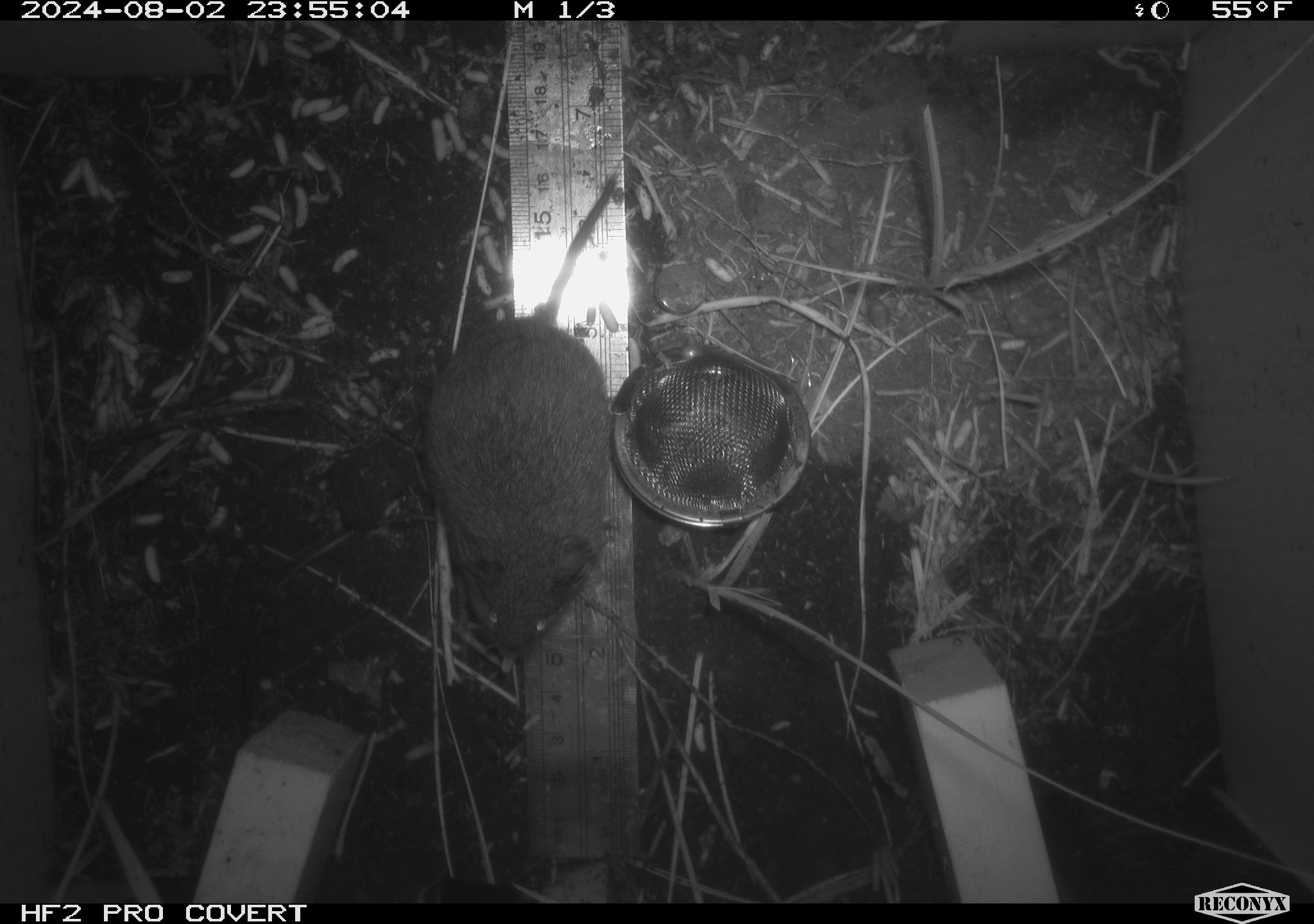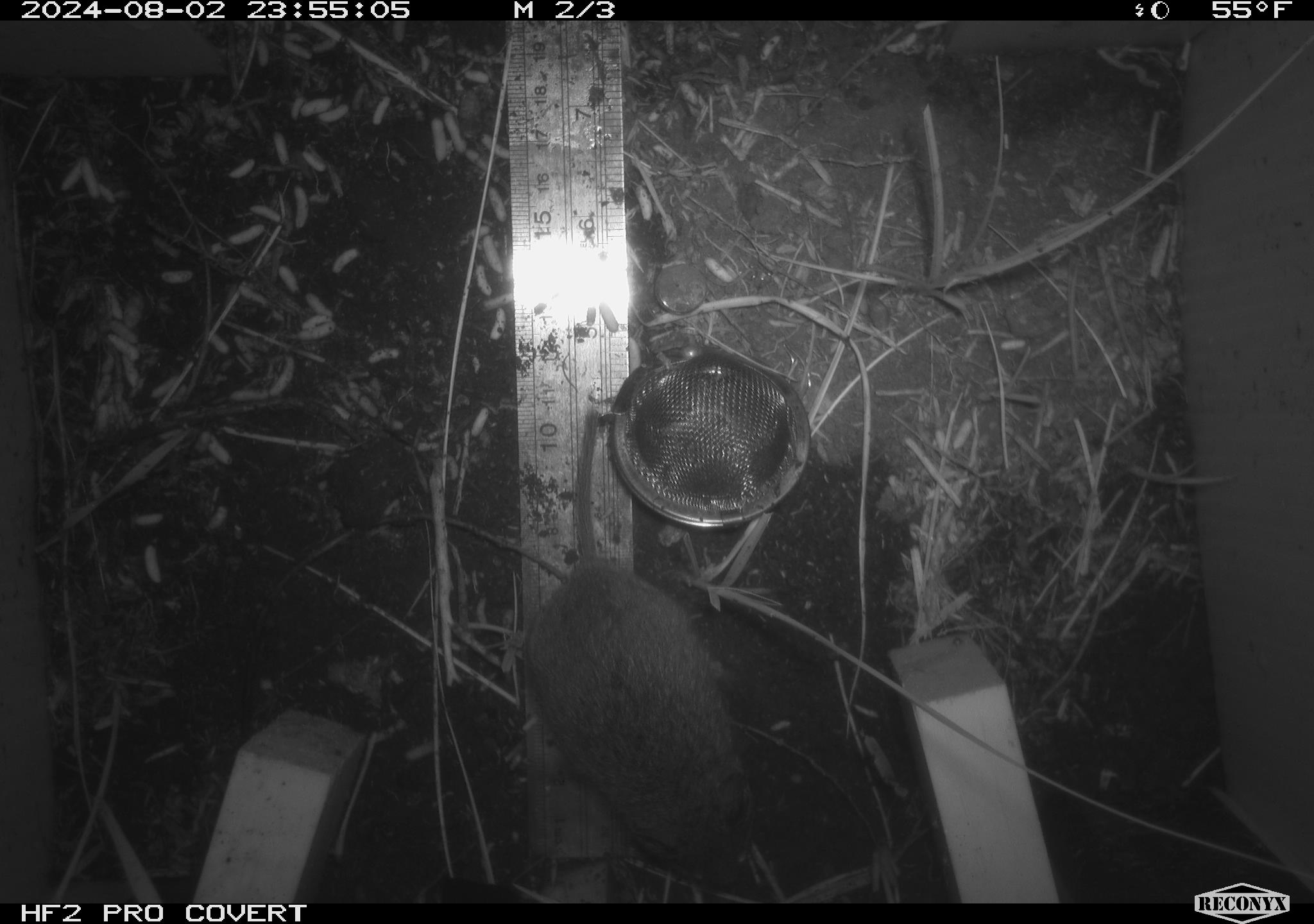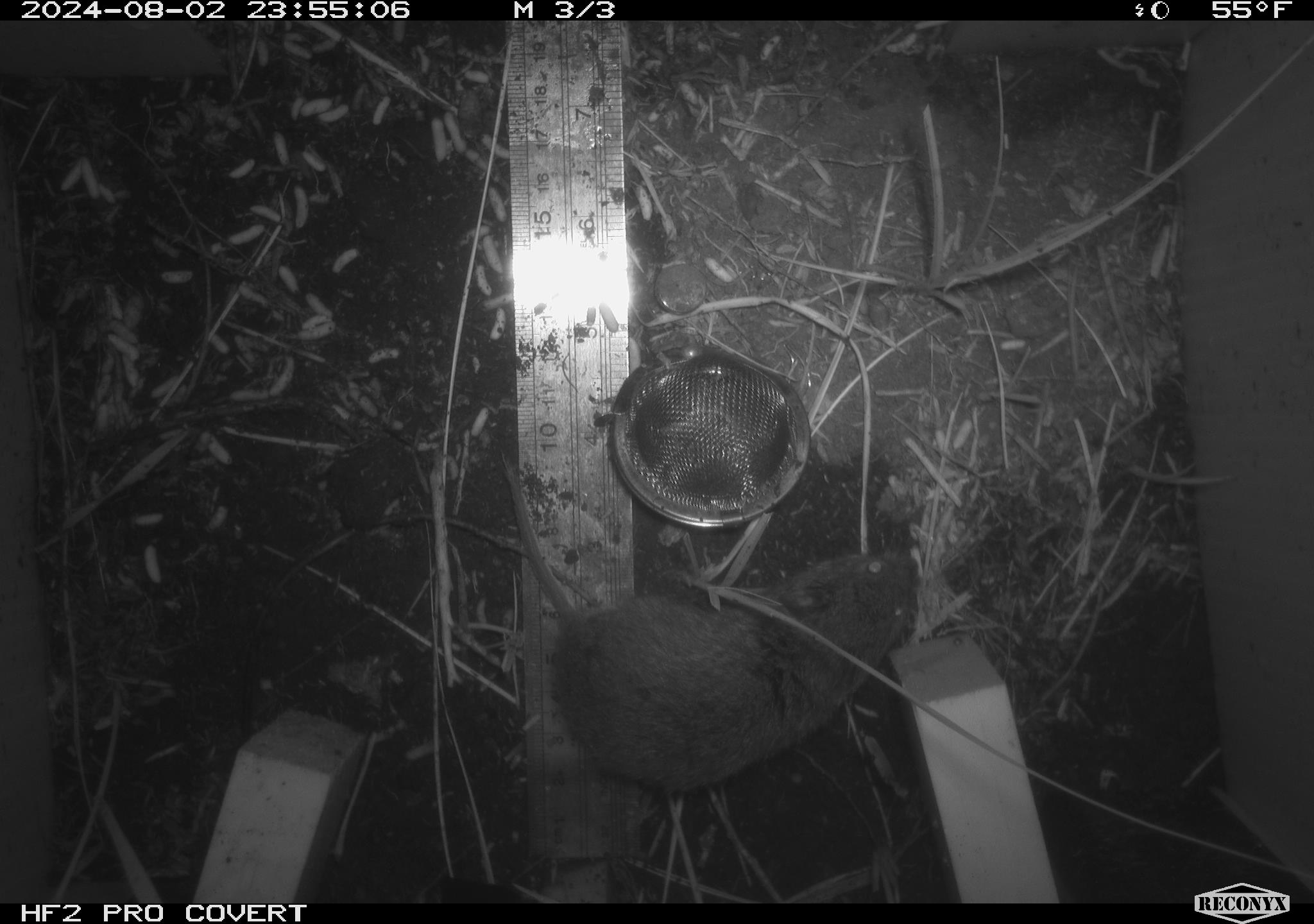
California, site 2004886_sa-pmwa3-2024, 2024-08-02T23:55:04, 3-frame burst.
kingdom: Animalia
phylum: Chordata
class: Mammalia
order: Rodentia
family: Cricetidae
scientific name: Arvicolinae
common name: voles, lemmings, and muskrats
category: arvicolinae subfamily